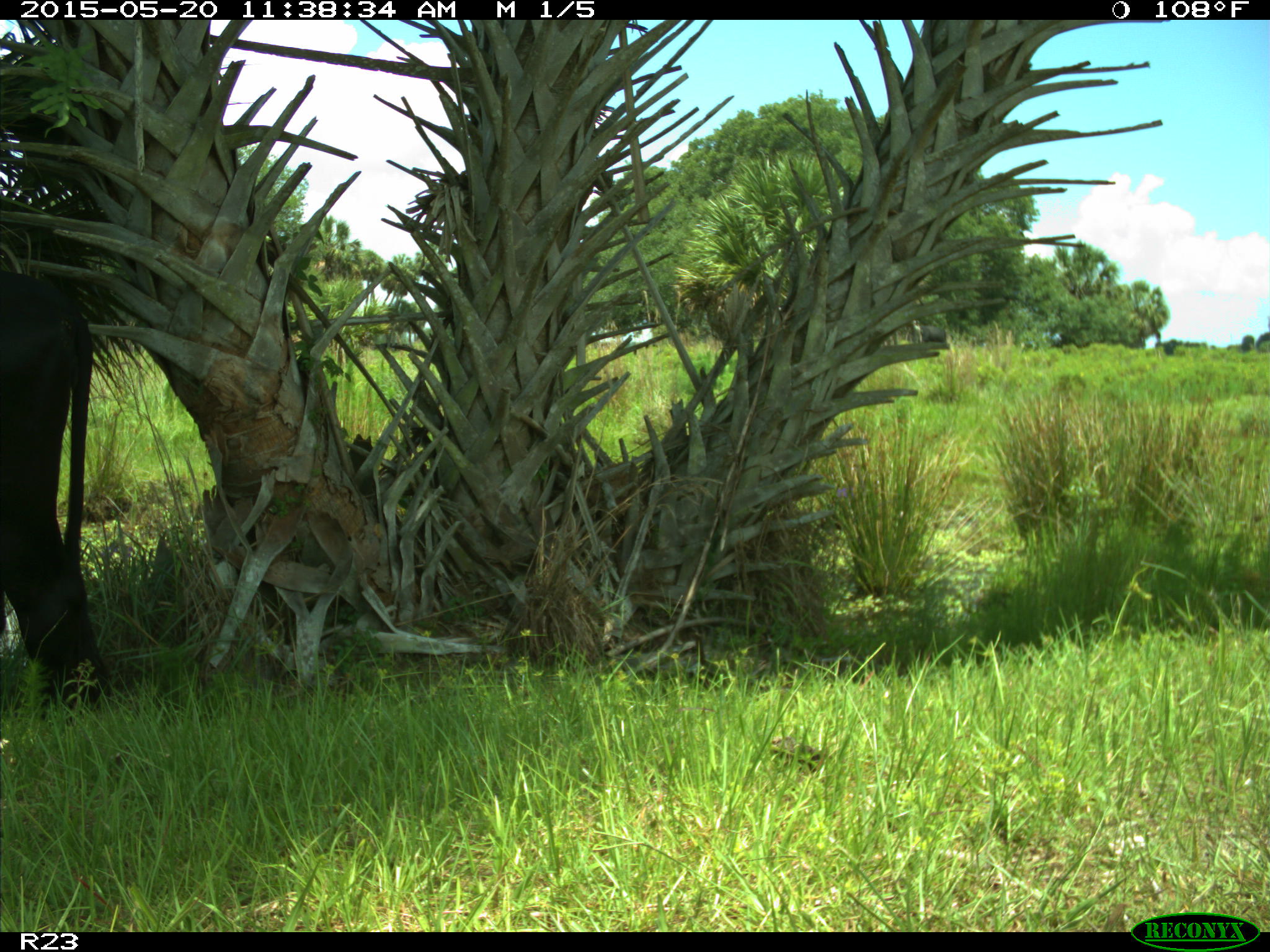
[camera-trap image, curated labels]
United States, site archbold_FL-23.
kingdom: Animalia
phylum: Chordata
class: Mammalia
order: Artiodactyla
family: Suidae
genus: Sus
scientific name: Sus scrofa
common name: wild boar